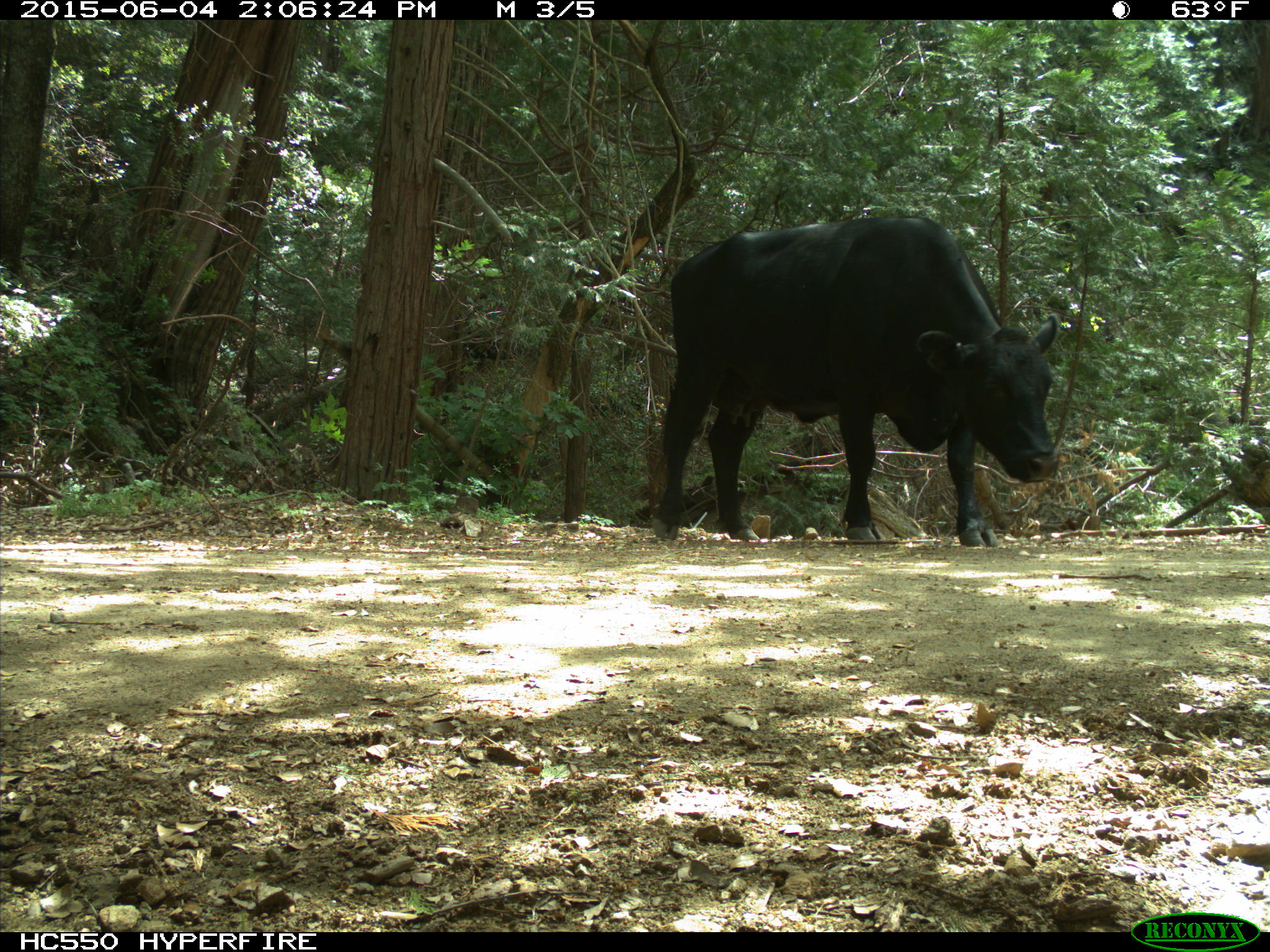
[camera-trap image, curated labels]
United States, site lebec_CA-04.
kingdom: Animalia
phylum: Chordata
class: Mammalia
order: Artiodactyla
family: Bovidae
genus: Bos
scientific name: Bos taurus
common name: domestic cow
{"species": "Bos taurus (domestic cow)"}